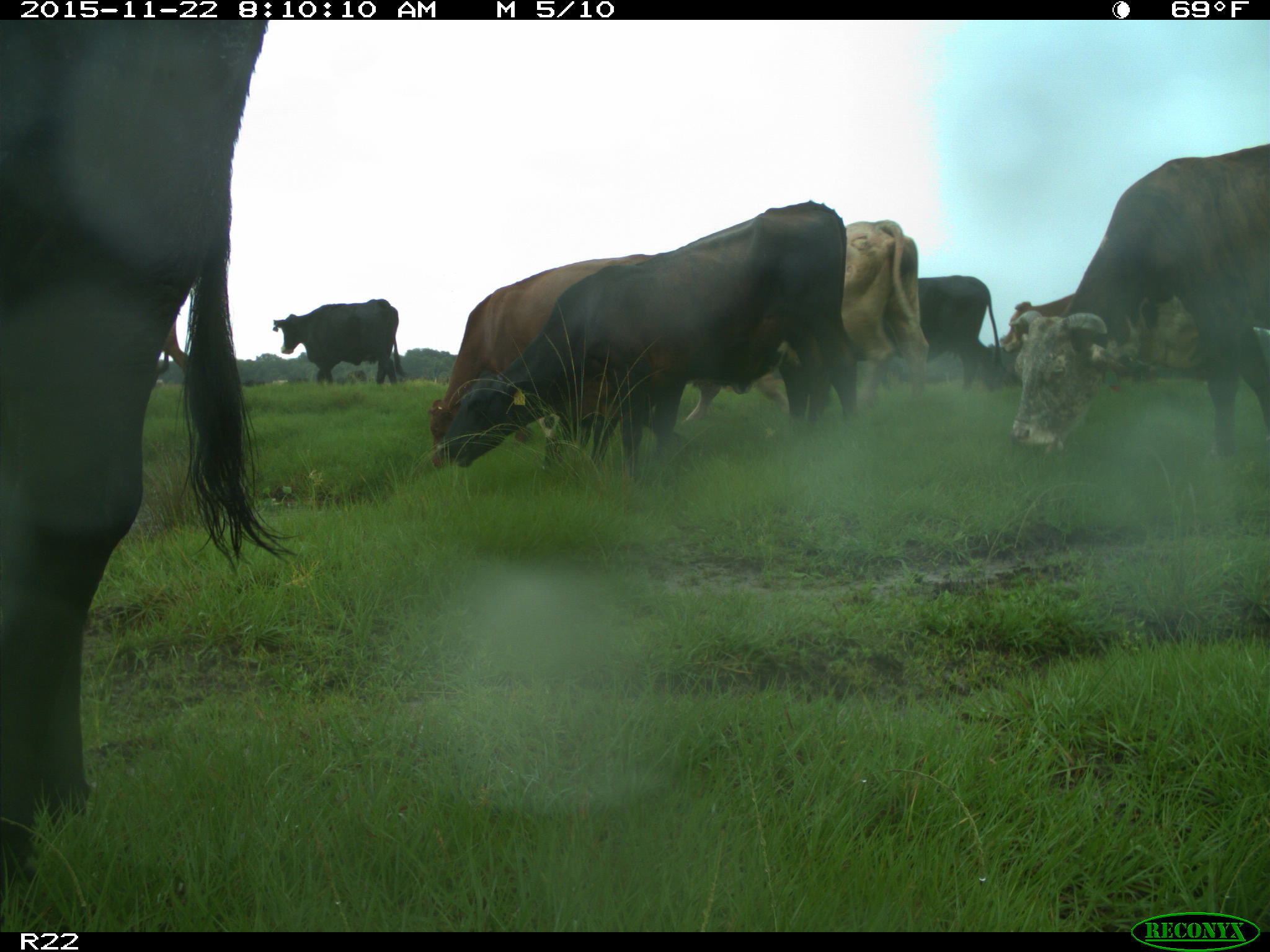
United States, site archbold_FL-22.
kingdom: Animalia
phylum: Chordata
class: Mammalia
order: Artiodactyla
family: Bovidae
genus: Bos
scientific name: Bos taurus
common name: domestic cow